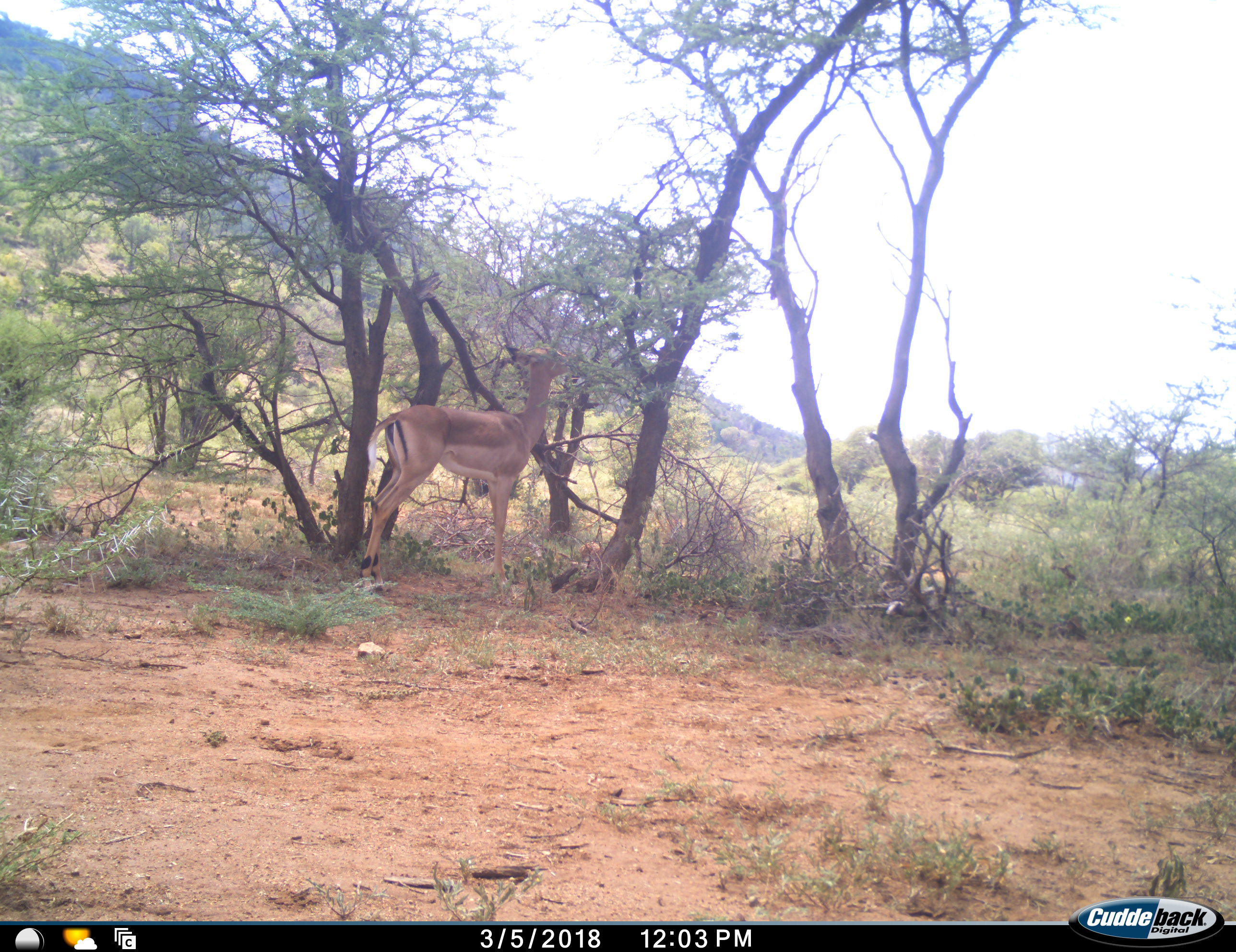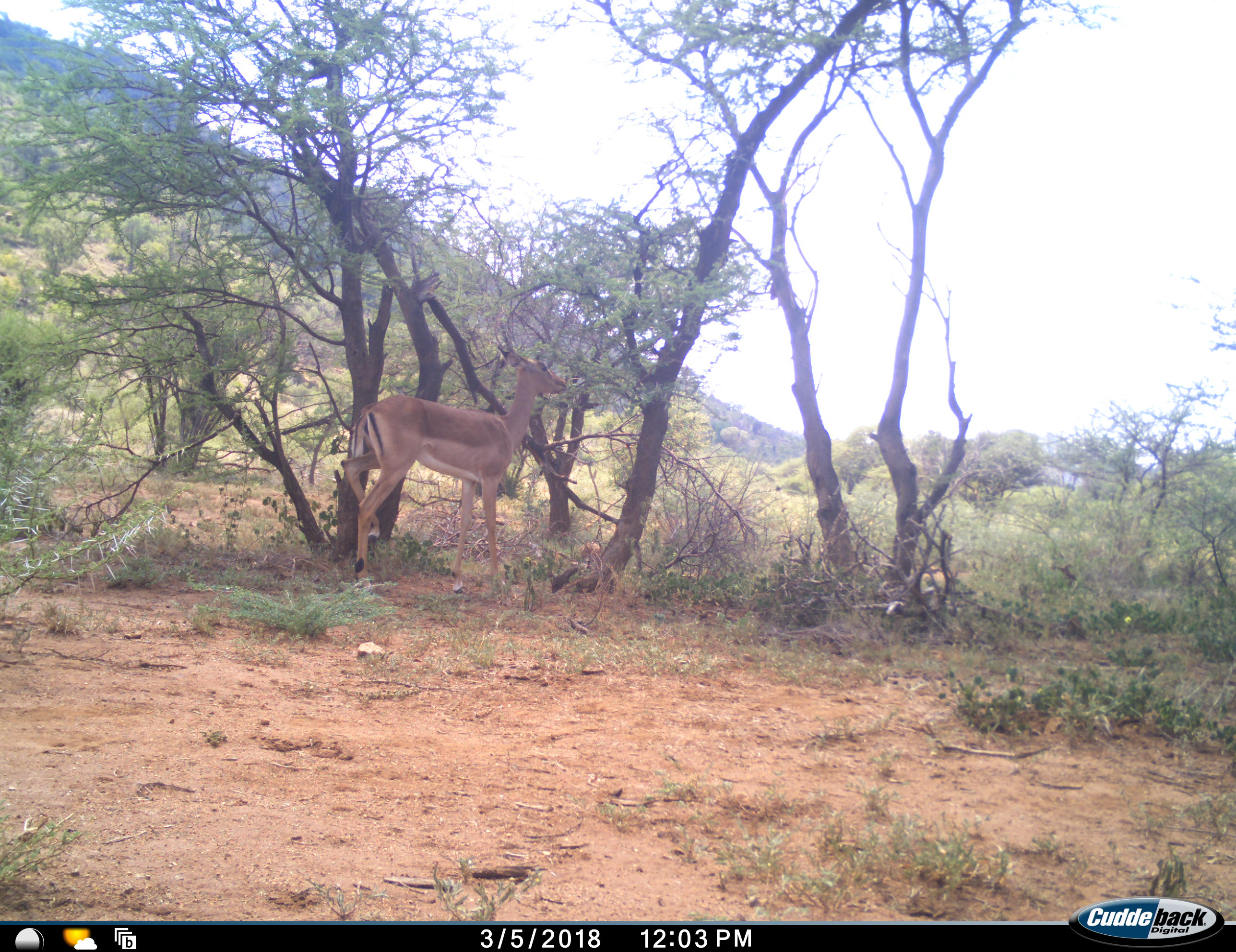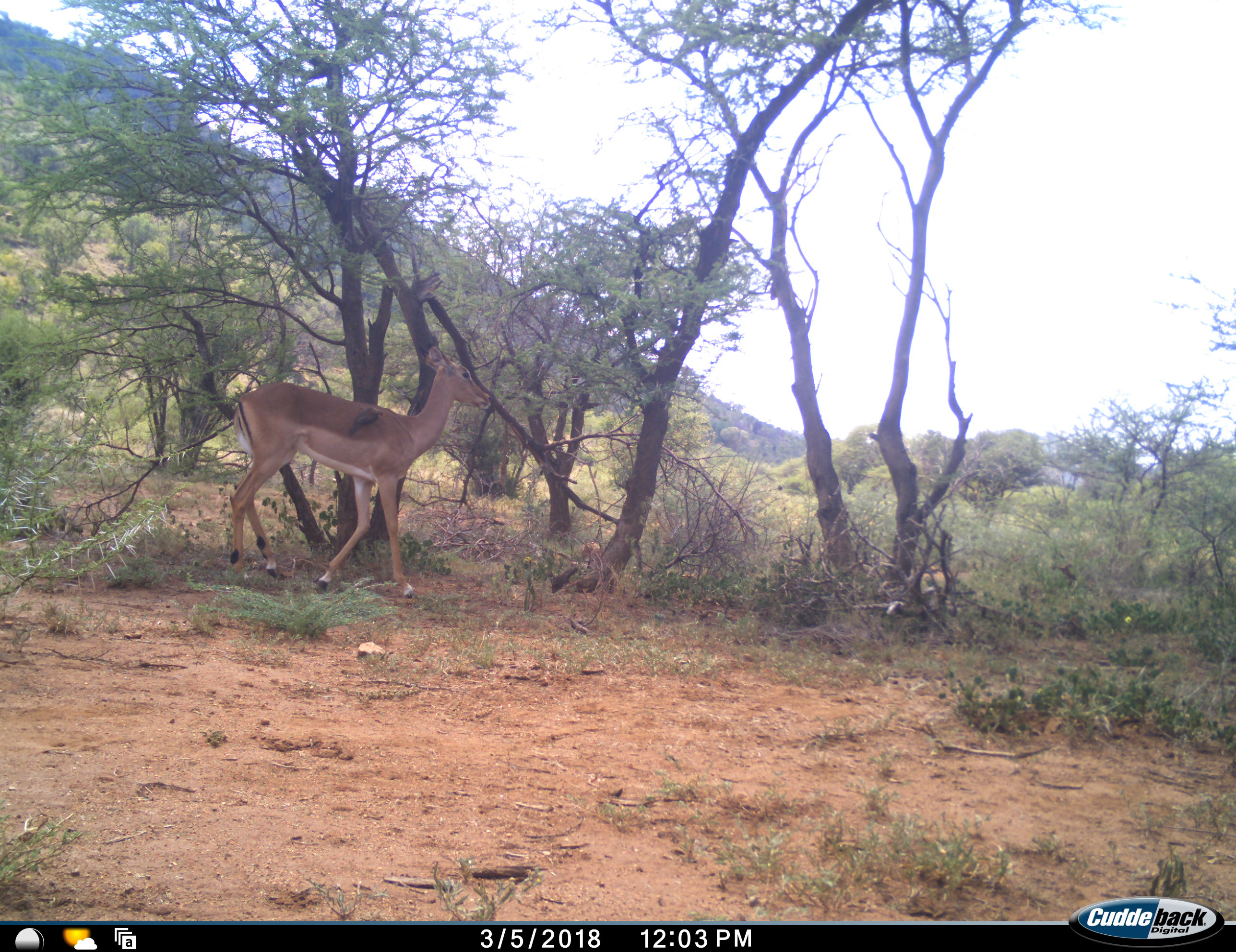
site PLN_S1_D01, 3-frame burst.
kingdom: Animalia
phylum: Chordata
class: Mammalia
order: Artiodactyla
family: Bovidae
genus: Aepyceros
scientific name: Aepyceros melampus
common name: impala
Impala (Aepyceros melampus), count 1. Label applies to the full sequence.